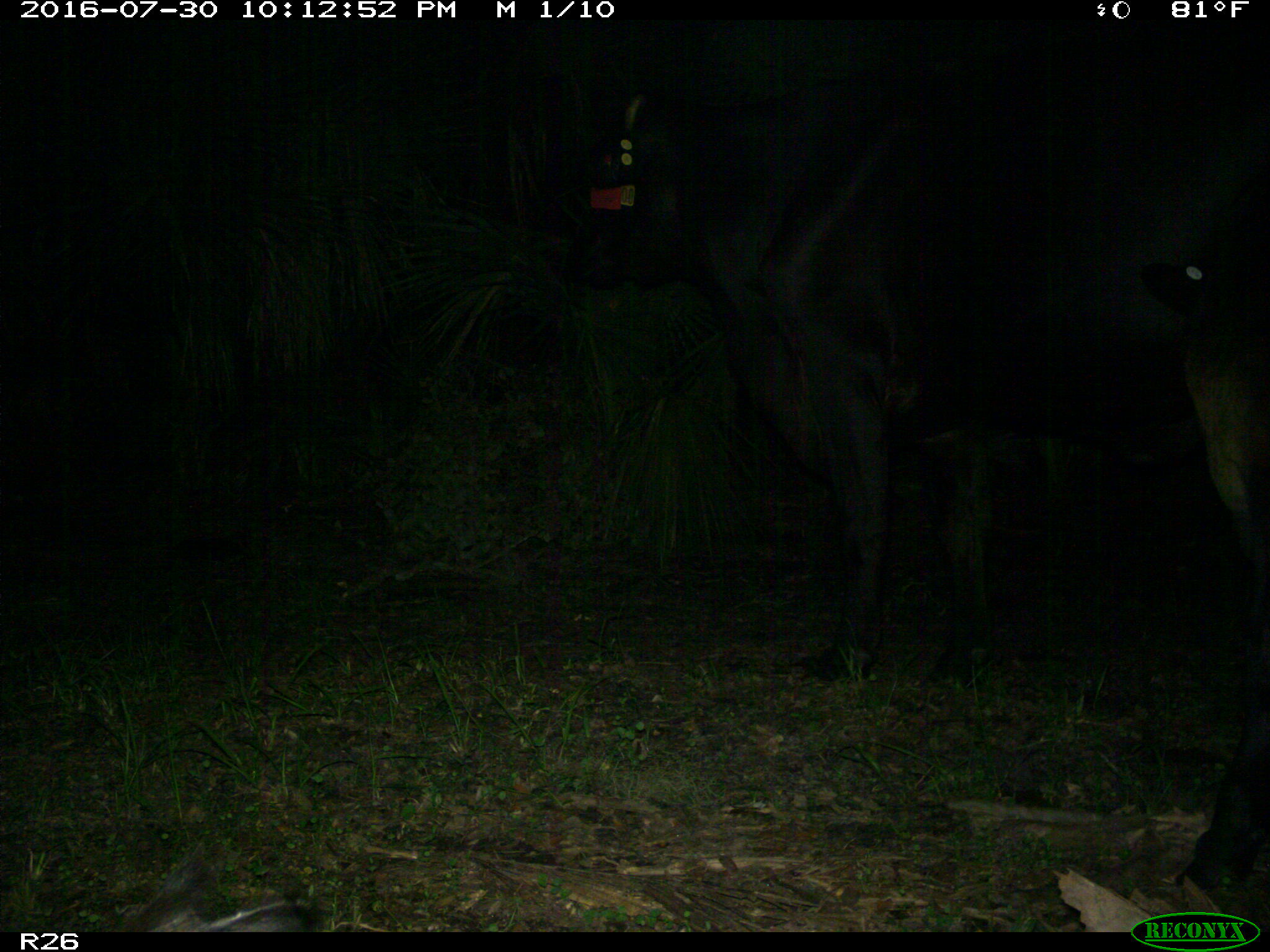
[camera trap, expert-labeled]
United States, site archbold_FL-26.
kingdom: Animalia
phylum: Chordata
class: Mammalia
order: Artiodactyla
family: Bovidae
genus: Bos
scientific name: Bos taurus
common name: domestic cow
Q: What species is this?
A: Bos taurus (domestic cow).